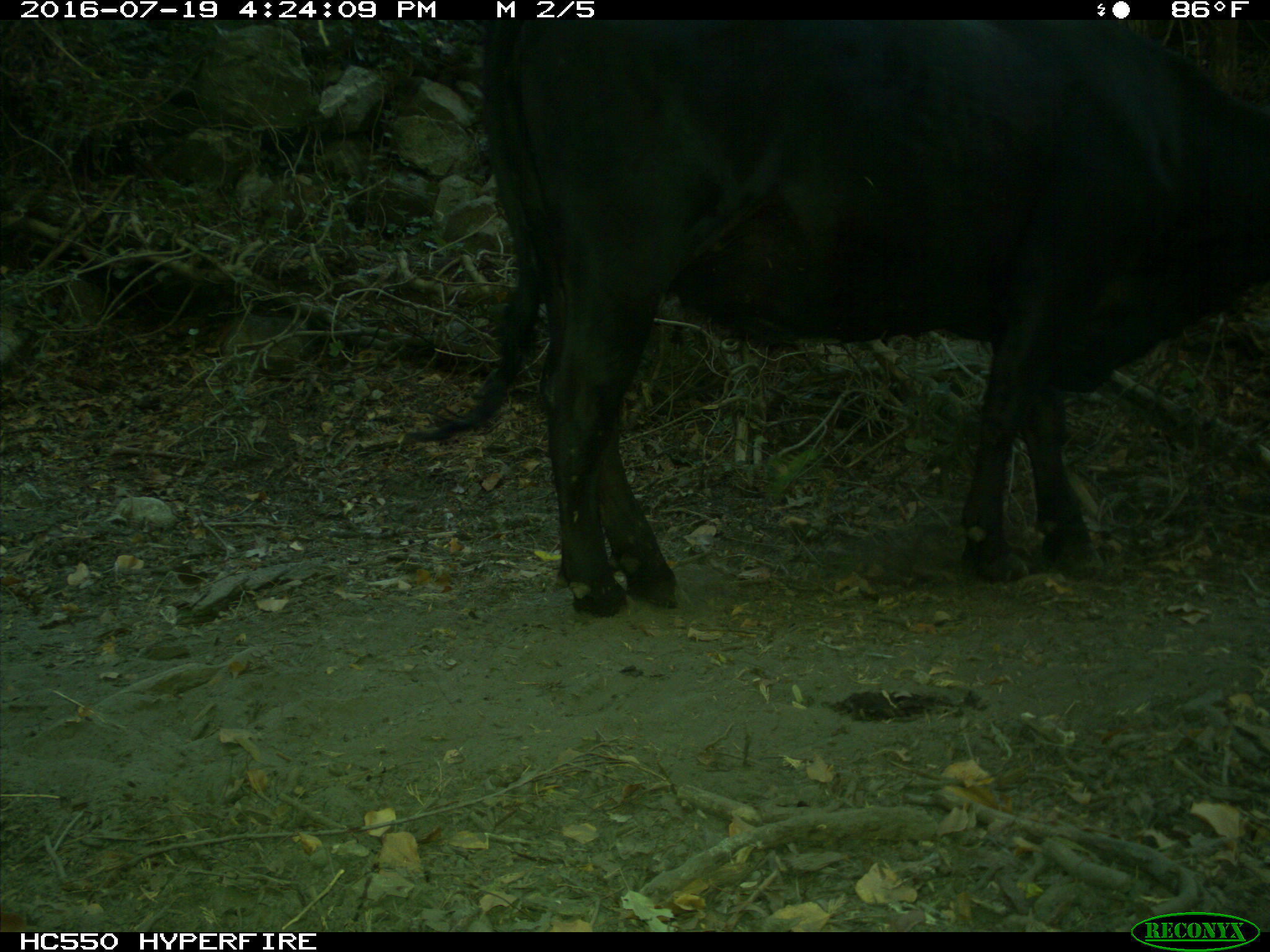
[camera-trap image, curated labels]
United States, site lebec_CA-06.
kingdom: Animalia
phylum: Chordata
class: Mammalia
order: Artiodactyla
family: Bovidae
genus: Bos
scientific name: Bos taurus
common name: domestic cow